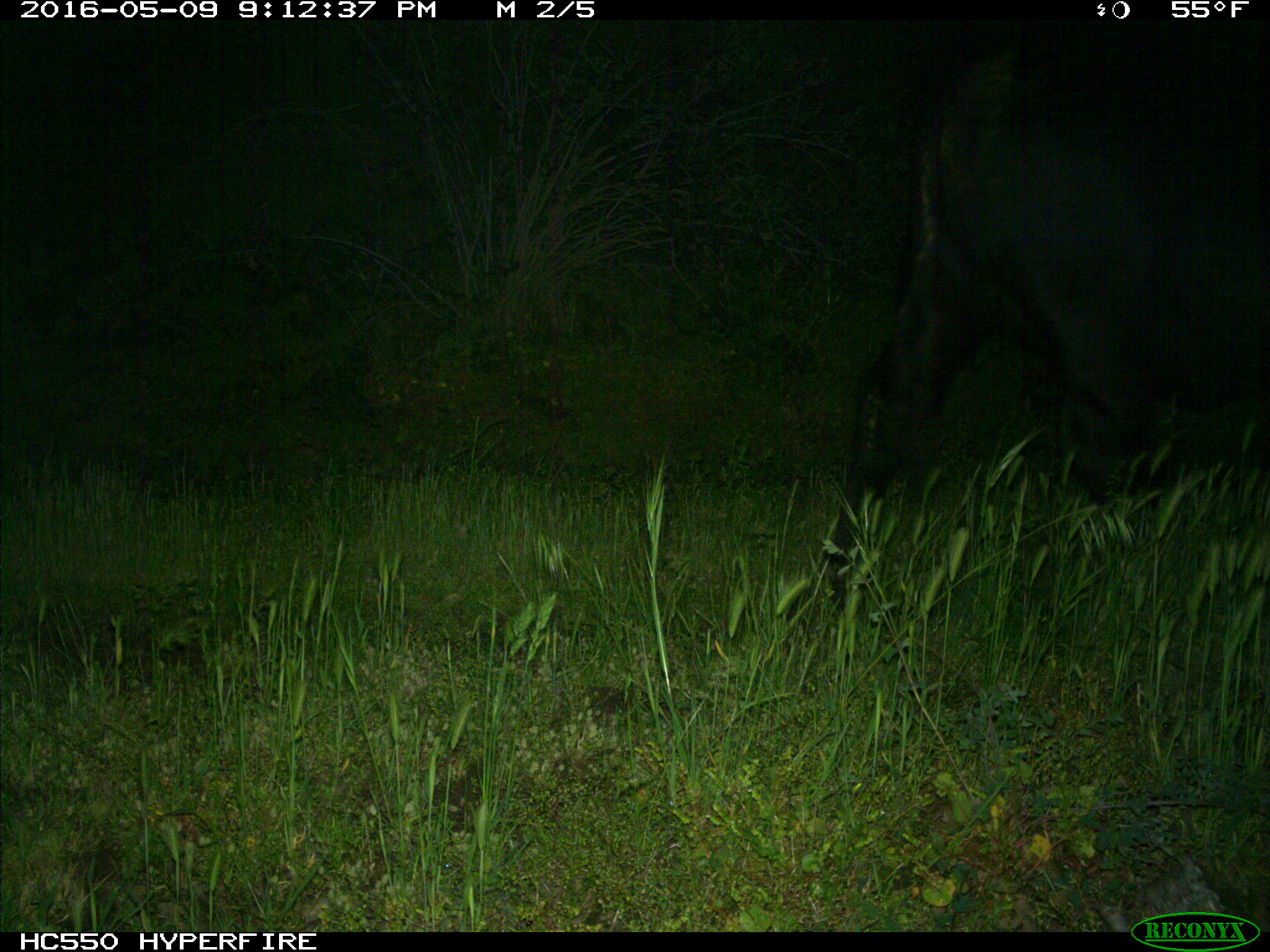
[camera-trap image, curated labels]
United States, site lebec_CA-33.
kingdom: Animalia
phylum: Chordata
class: Mammalia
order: Artiodactyla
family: Bovidae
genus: Bos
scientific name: Bos taurus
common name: domestic cow